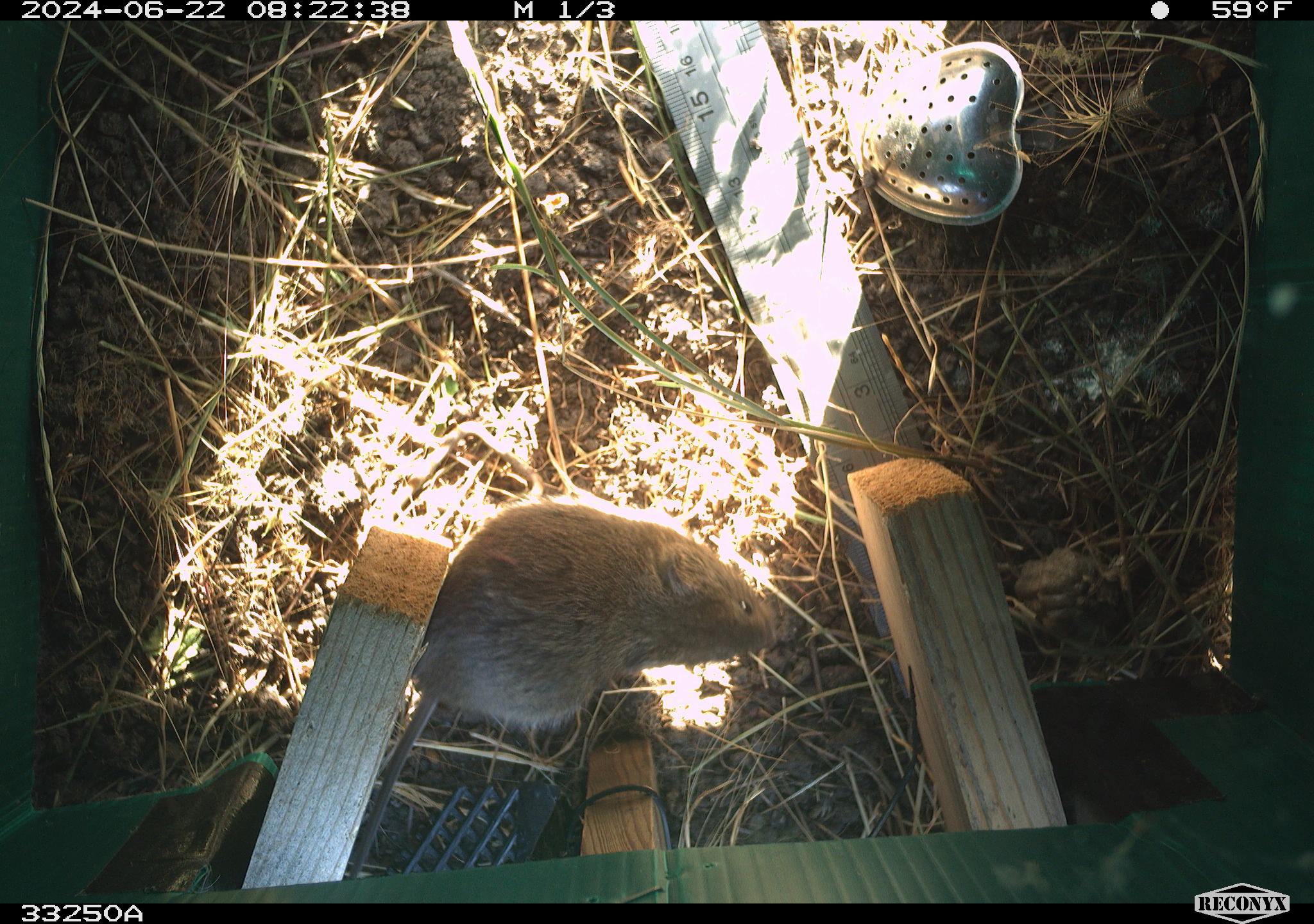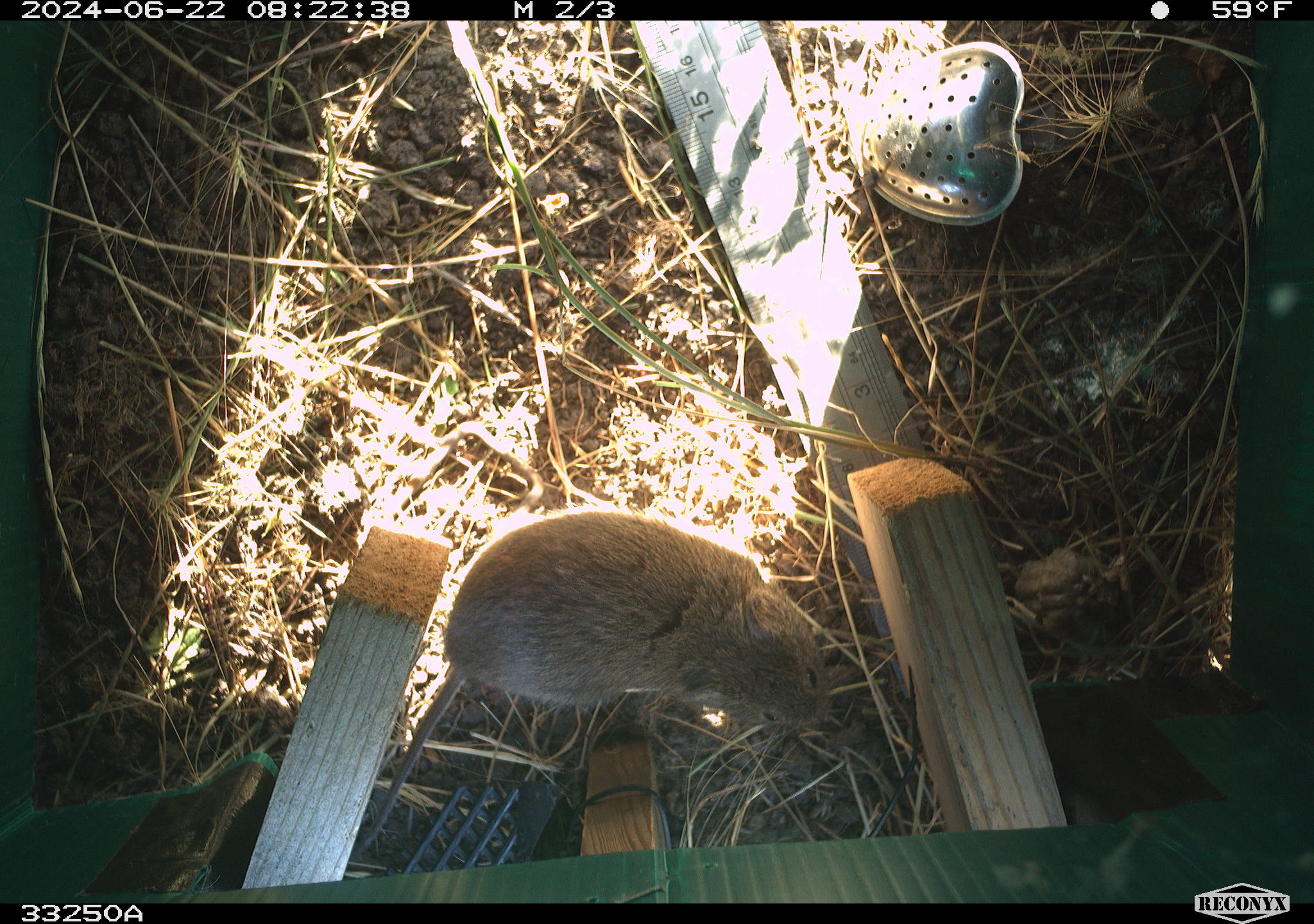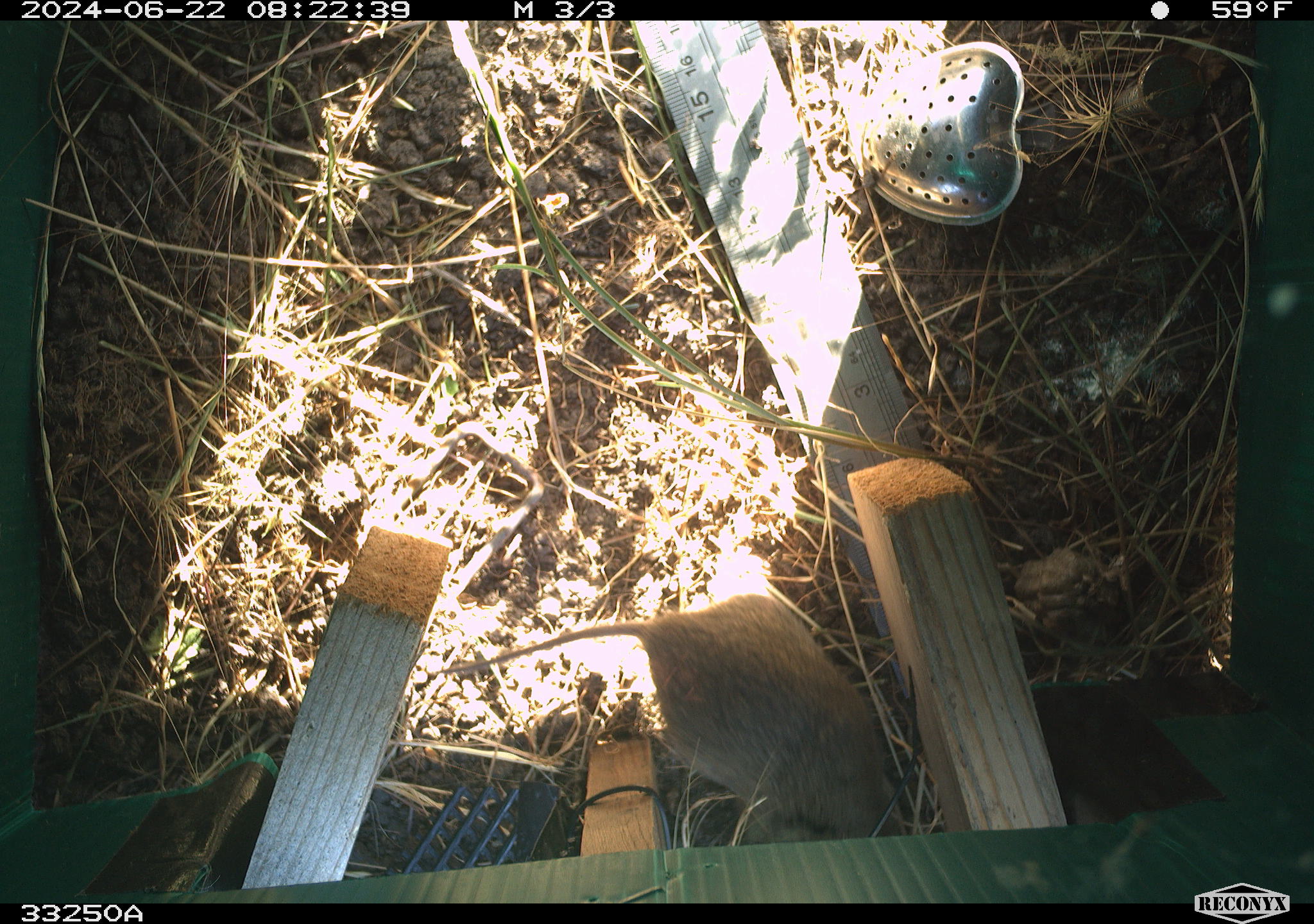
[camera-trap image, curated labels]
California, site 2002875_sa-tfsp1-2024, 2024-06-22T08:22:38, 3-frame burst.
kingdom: Animalia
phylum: Chordata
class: Mammalia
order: Rodentia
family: Cricetidae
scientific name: Arvicolinae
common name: voles, lemmings, and muskrats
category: arvicolinae subfamily